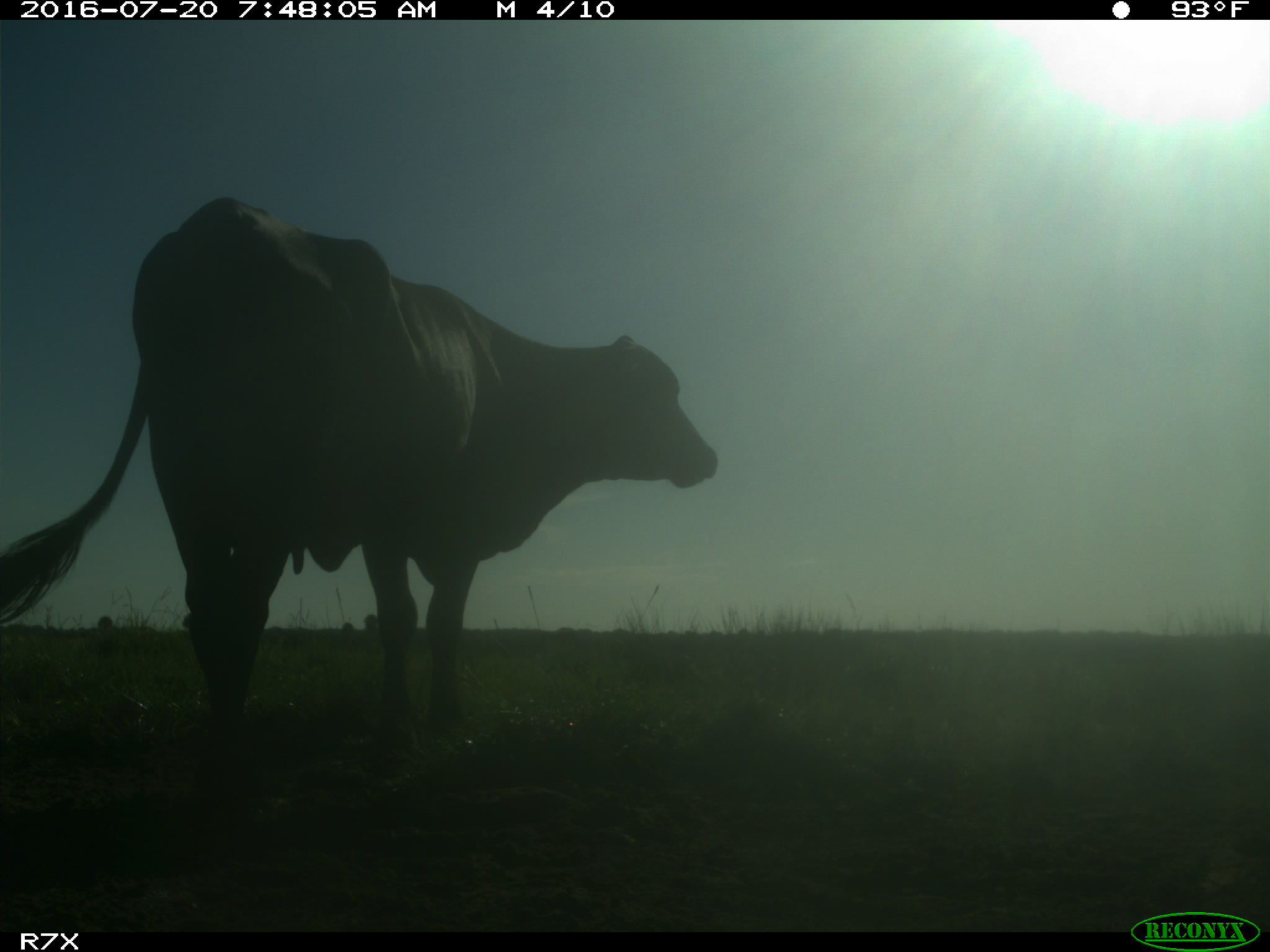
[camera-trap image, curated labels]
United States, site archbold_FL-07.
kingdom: Animalia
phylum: Chordata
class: Mammalia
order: Artiodactyla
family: Bovidae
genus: Bos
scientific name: Bos taurus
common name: domestic cow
Bos taurus (domestic cow).